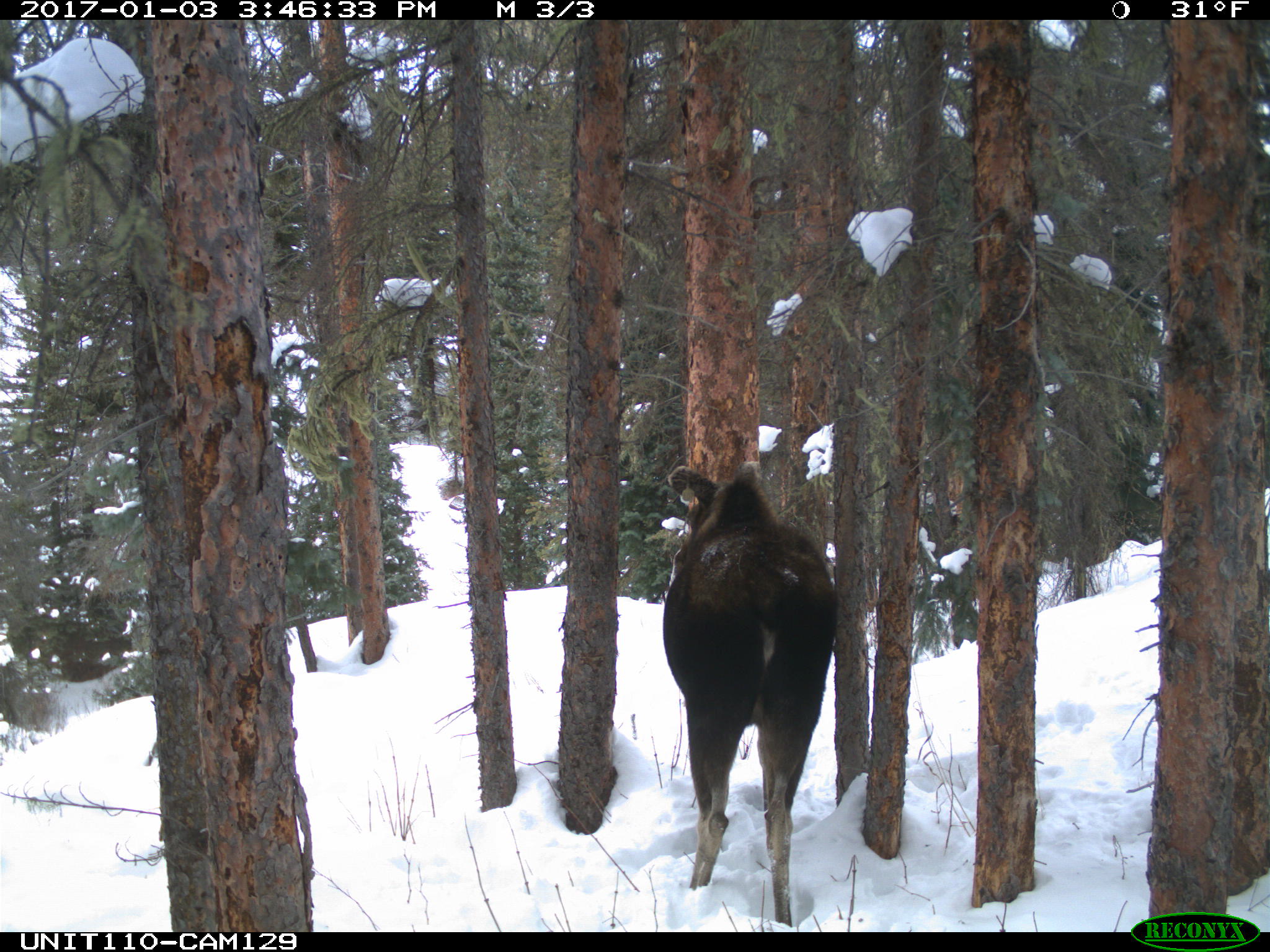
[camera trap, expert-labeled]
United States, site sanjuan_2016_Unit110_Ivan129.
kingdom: Animalia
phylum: Chordata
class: Mammalia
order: Artiodactyla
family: Cervidae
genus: Alces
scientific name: Alces alces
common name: moose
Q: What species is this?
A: Alces alces (moose).